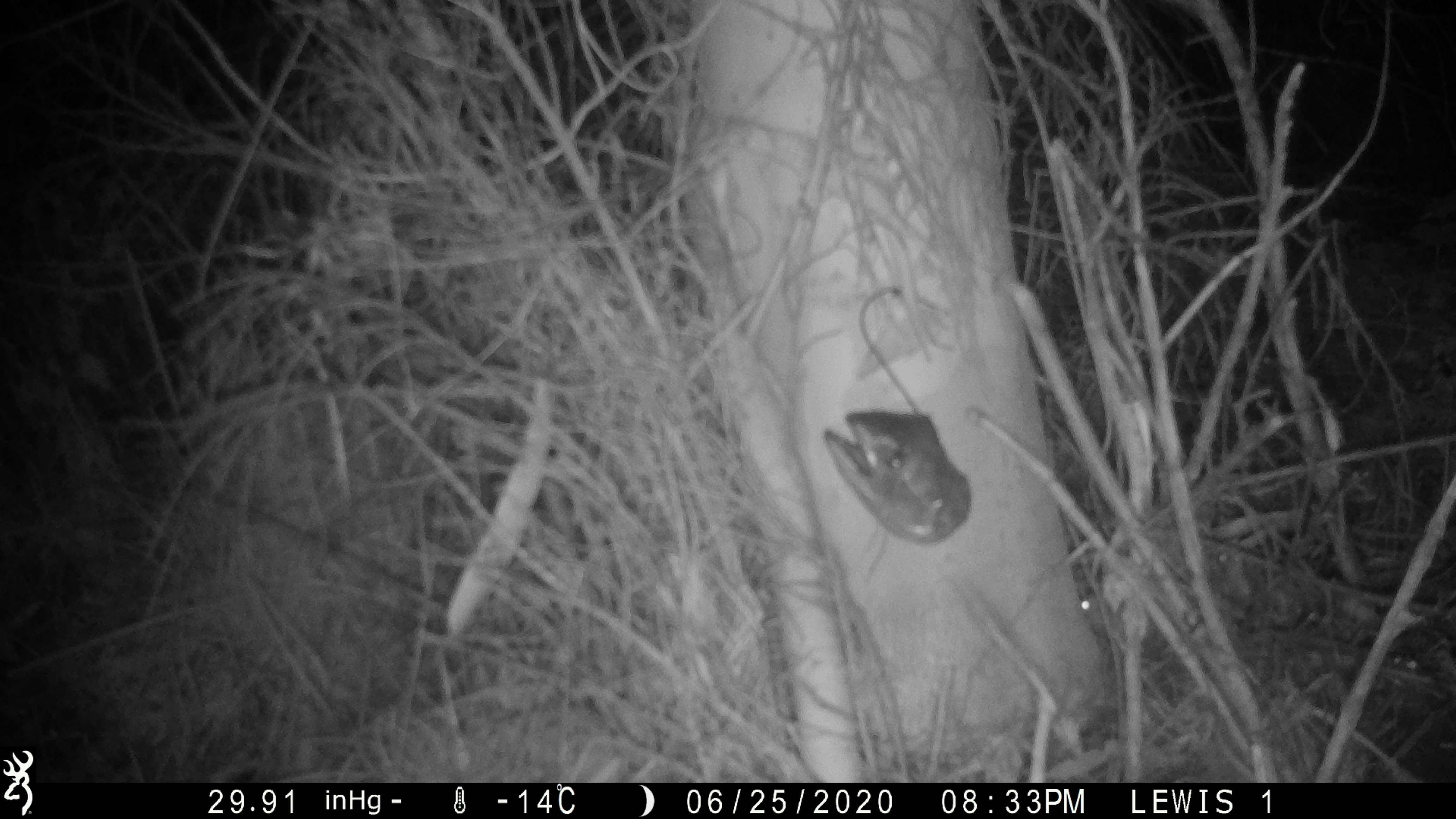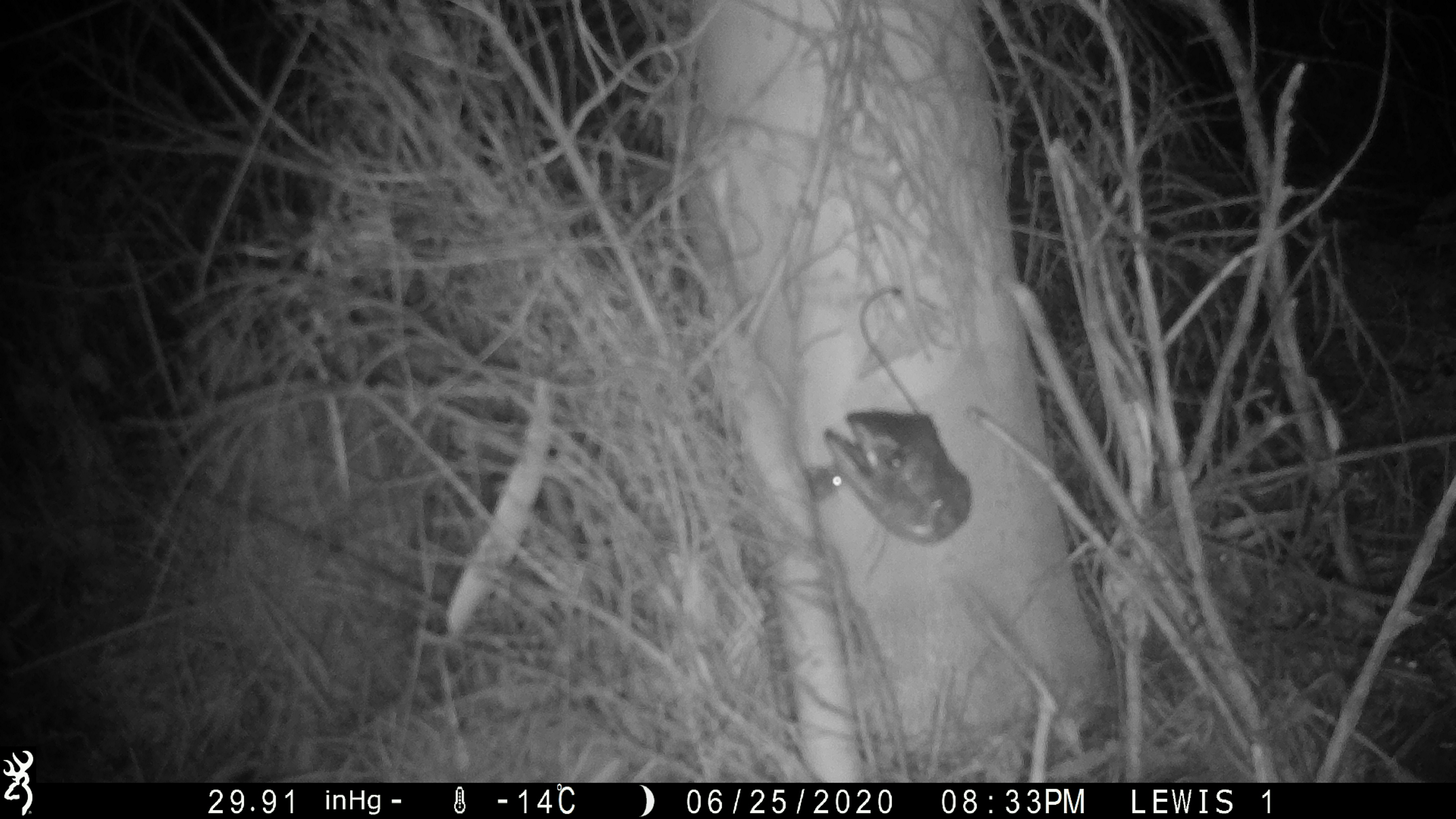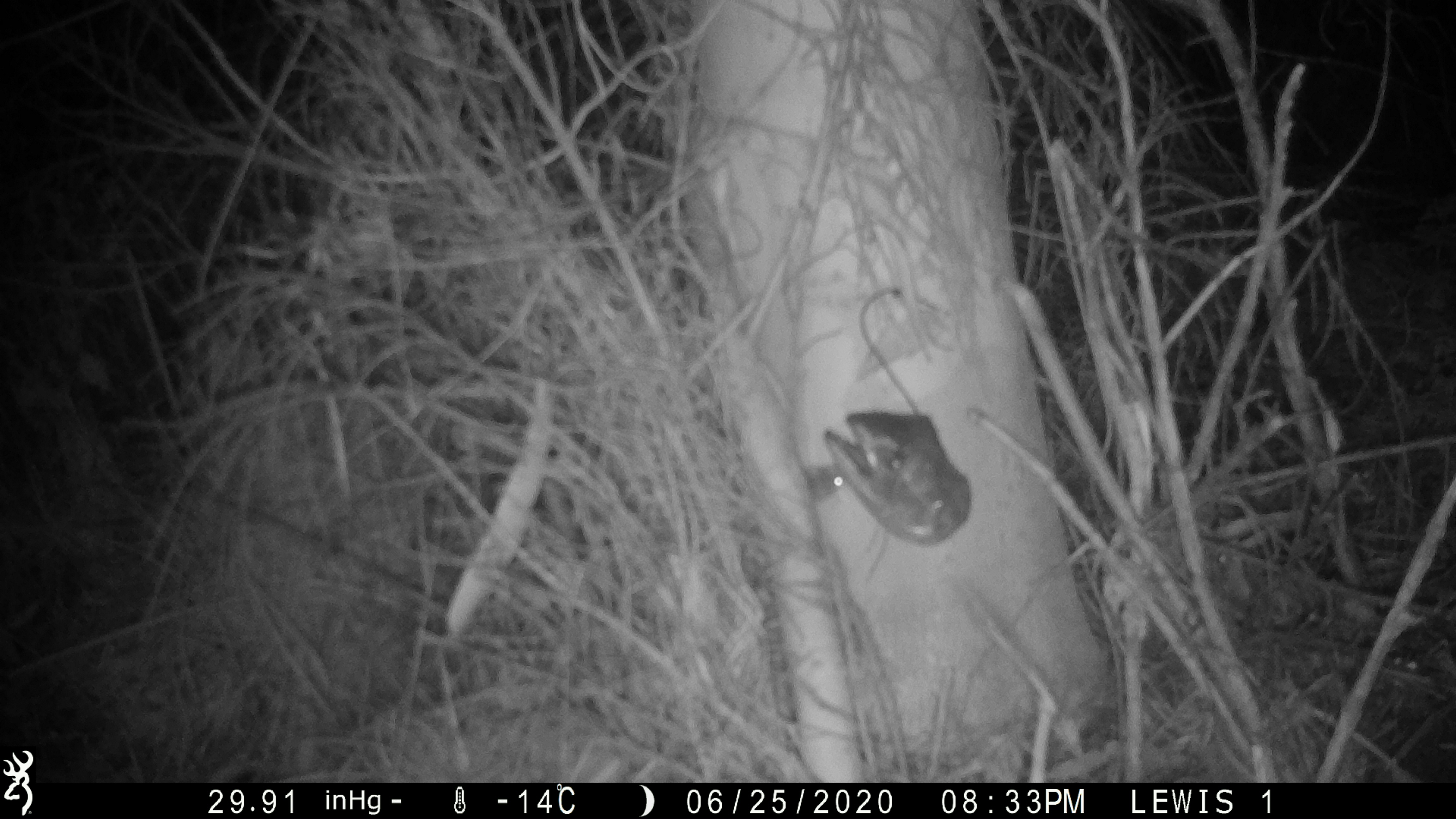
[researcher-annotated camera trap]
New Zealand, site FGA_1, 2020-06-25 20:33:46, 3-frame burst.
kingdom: Animalia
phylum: Chordata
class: Mammalia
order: Rodentia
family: Muridae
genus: Mus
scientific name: Mus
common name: mouse